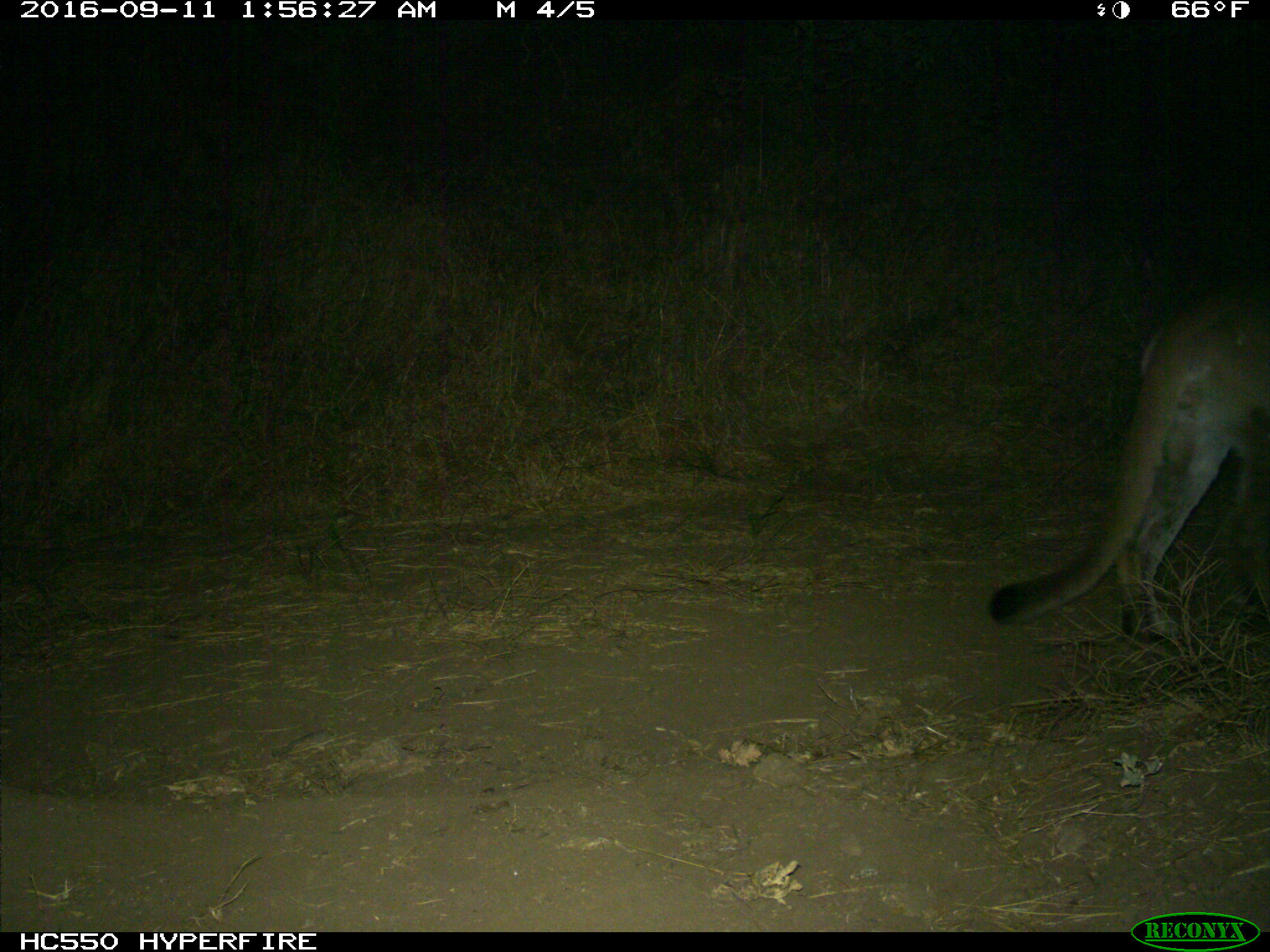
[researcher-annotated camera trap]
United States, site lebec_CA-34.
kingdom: Animalia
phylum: Chordata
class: Mammalia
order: Carnivora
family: Felidae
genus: Puma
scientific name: Puma concolor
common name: mountain lion